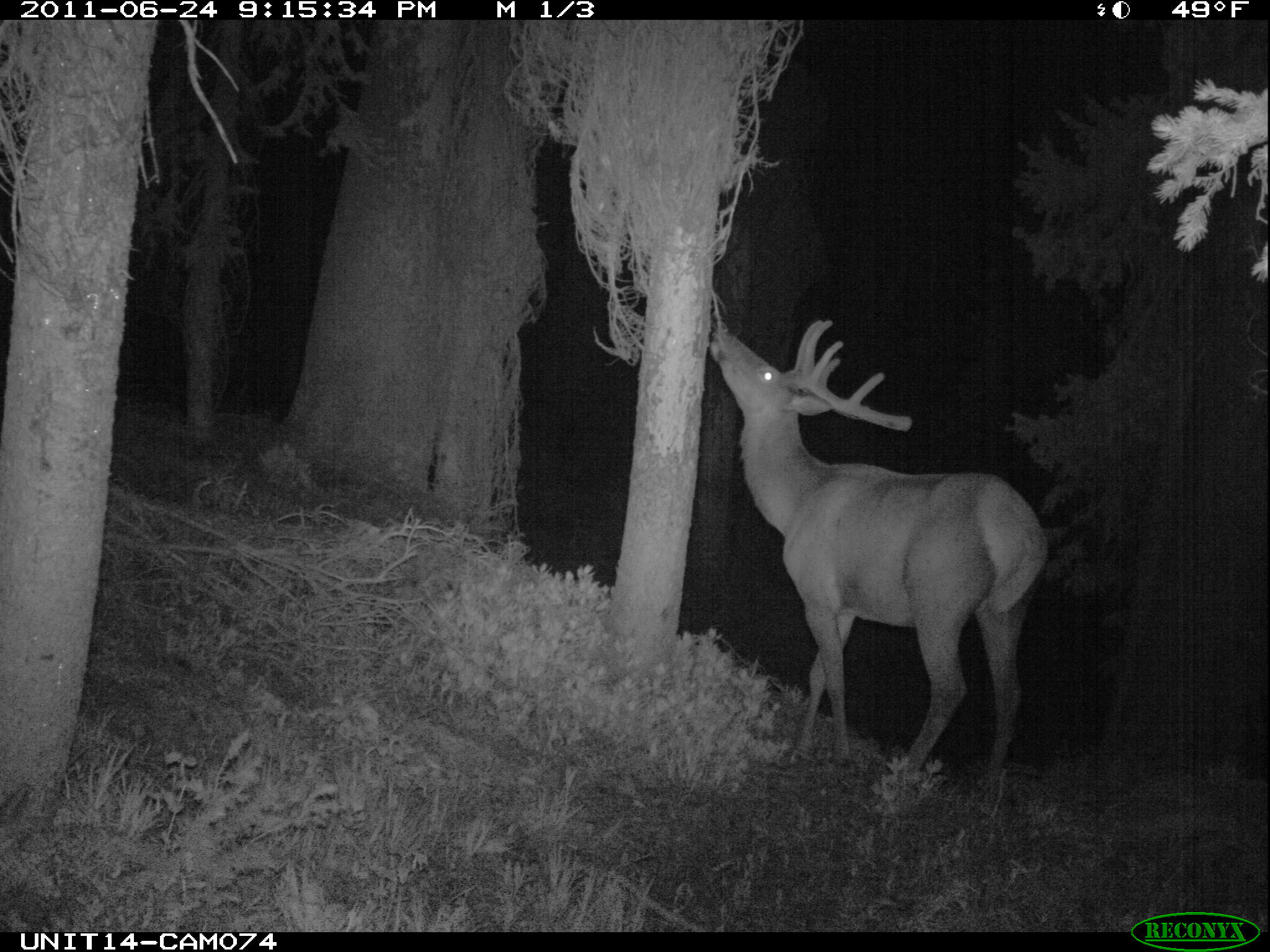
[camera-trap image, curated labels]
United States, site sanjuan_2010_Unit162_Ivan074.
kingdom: Animalia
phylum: Chordata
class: Mammalia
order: Artiodactyla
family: Cervidae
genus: Cervus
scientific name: Cervus elaphus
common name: red deer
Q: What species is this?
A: Cervus elaphus (red deer).